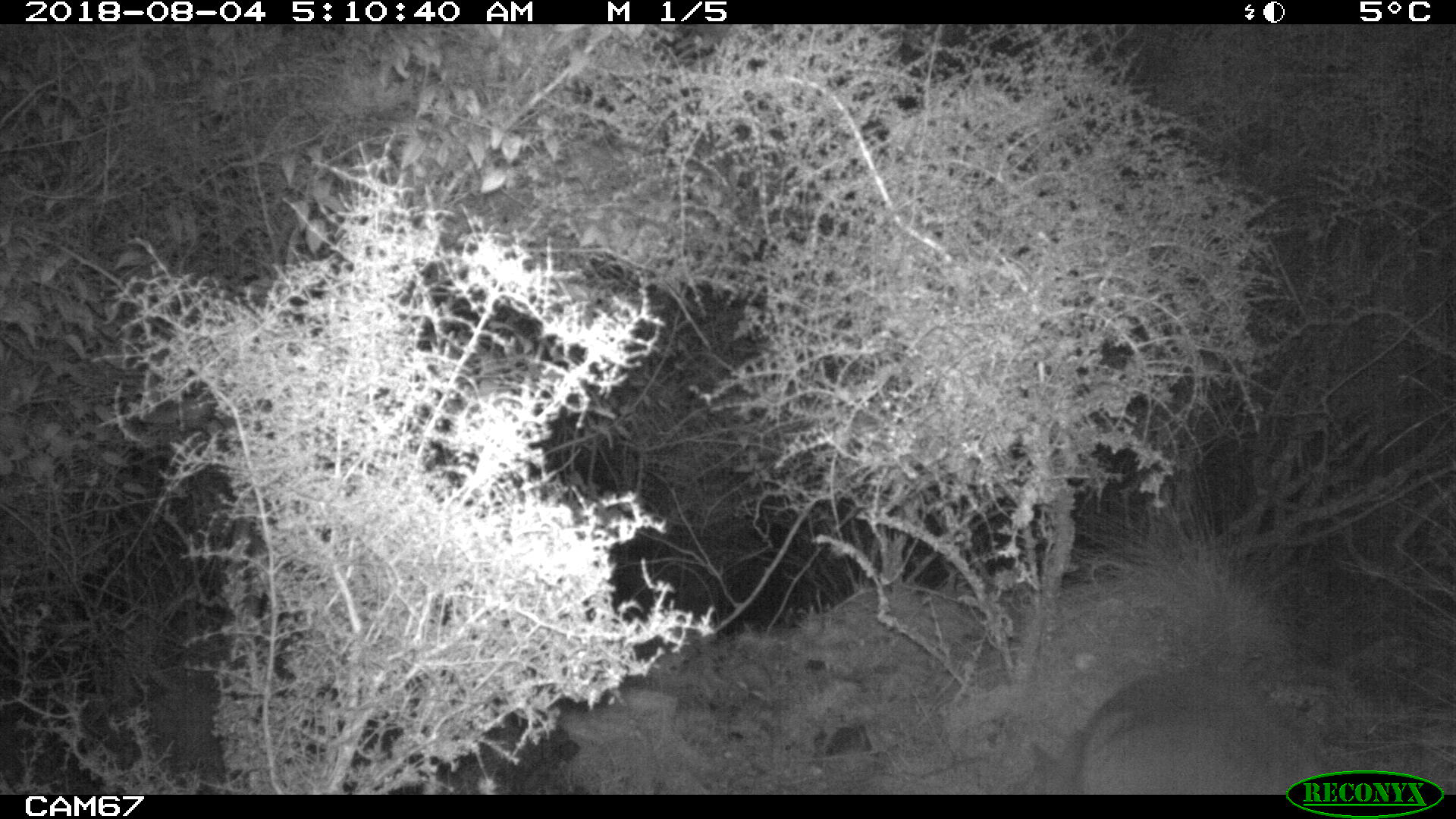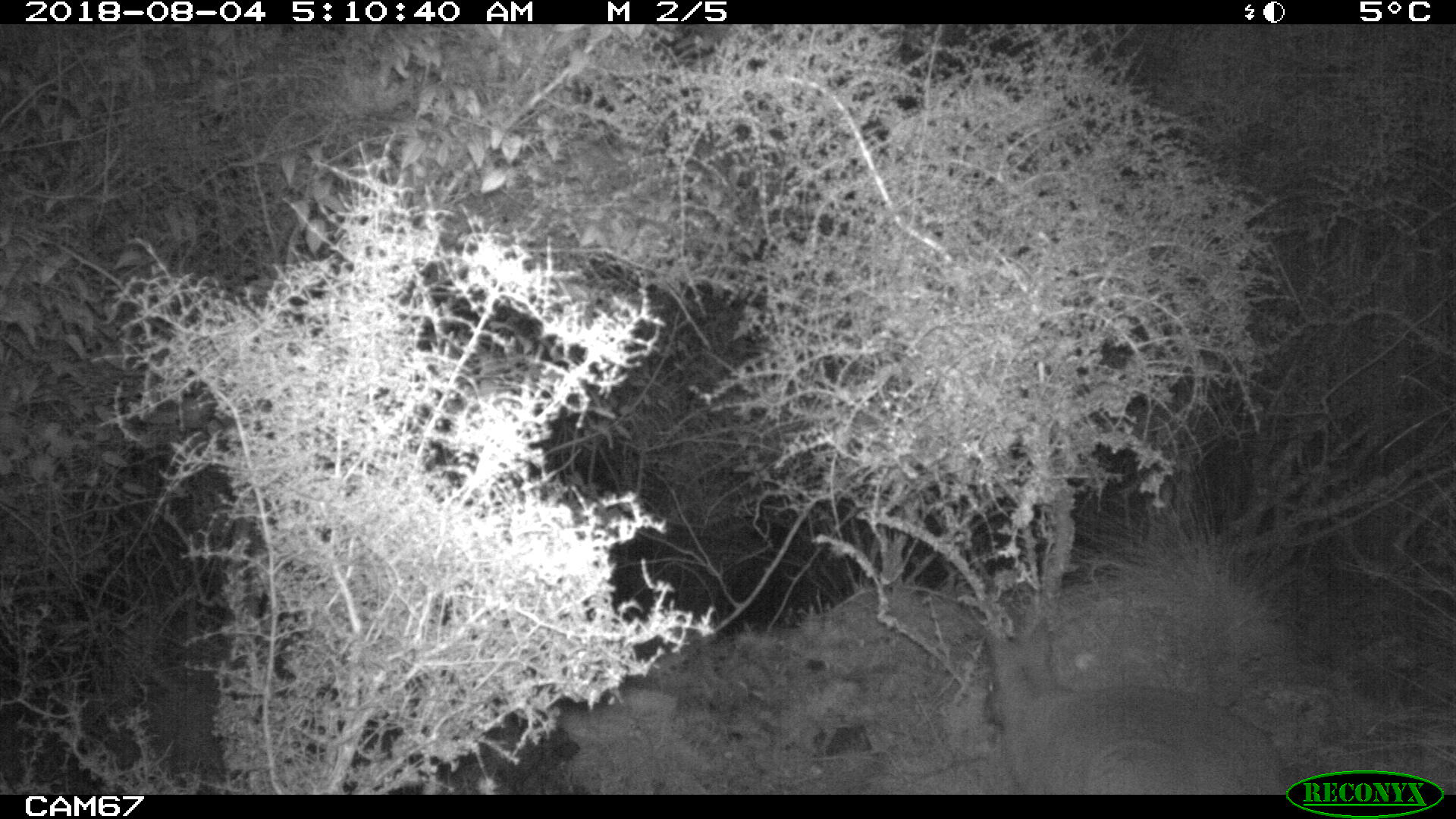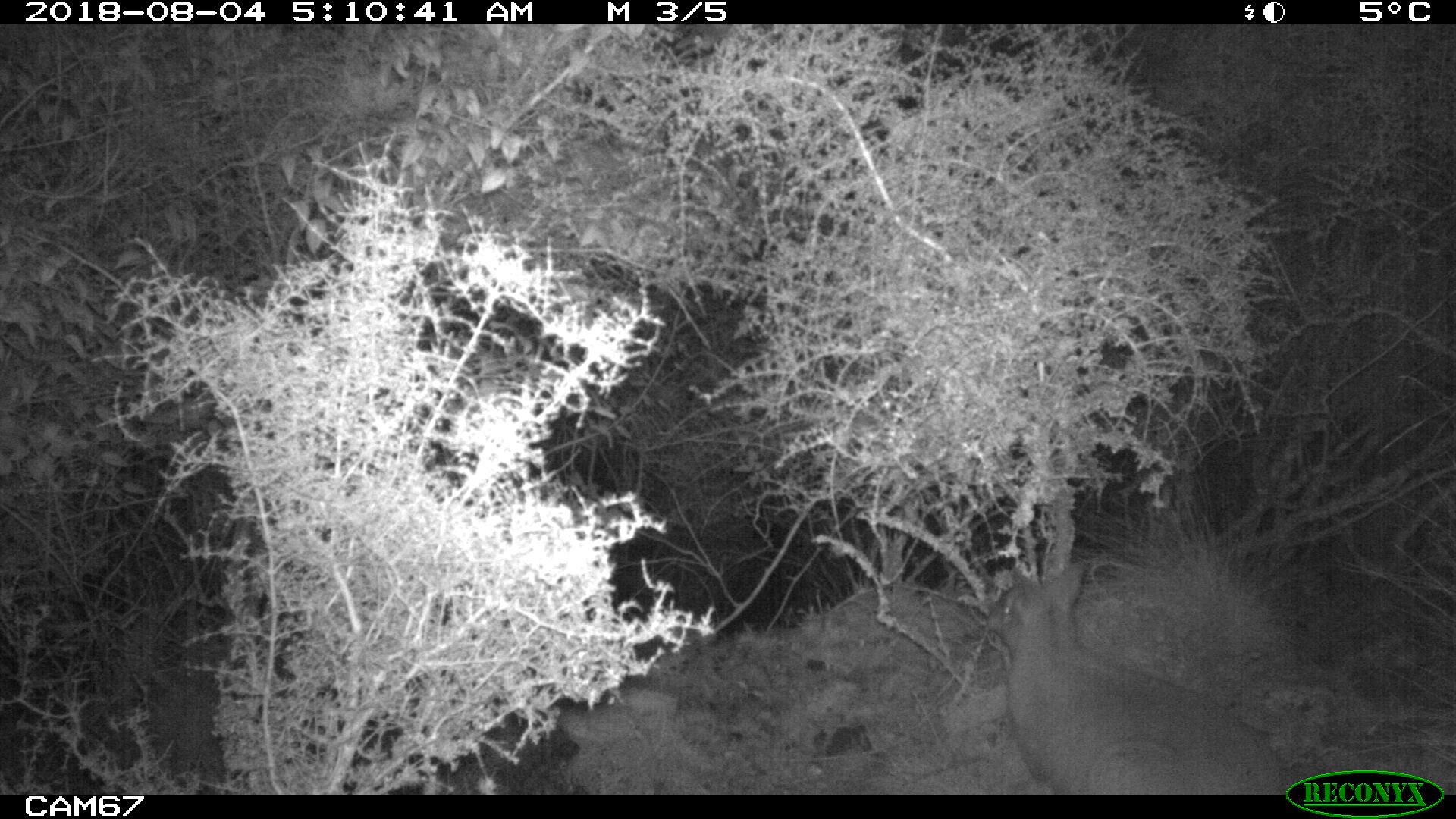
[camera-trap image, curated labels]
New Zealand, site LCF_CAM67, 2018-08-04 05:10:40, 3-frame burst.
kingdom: Animalia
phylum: Chordata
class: Mammalia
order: Diprotodontia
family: Macropodidae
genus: Notamacropus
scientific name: Notamacropus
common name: wallaby